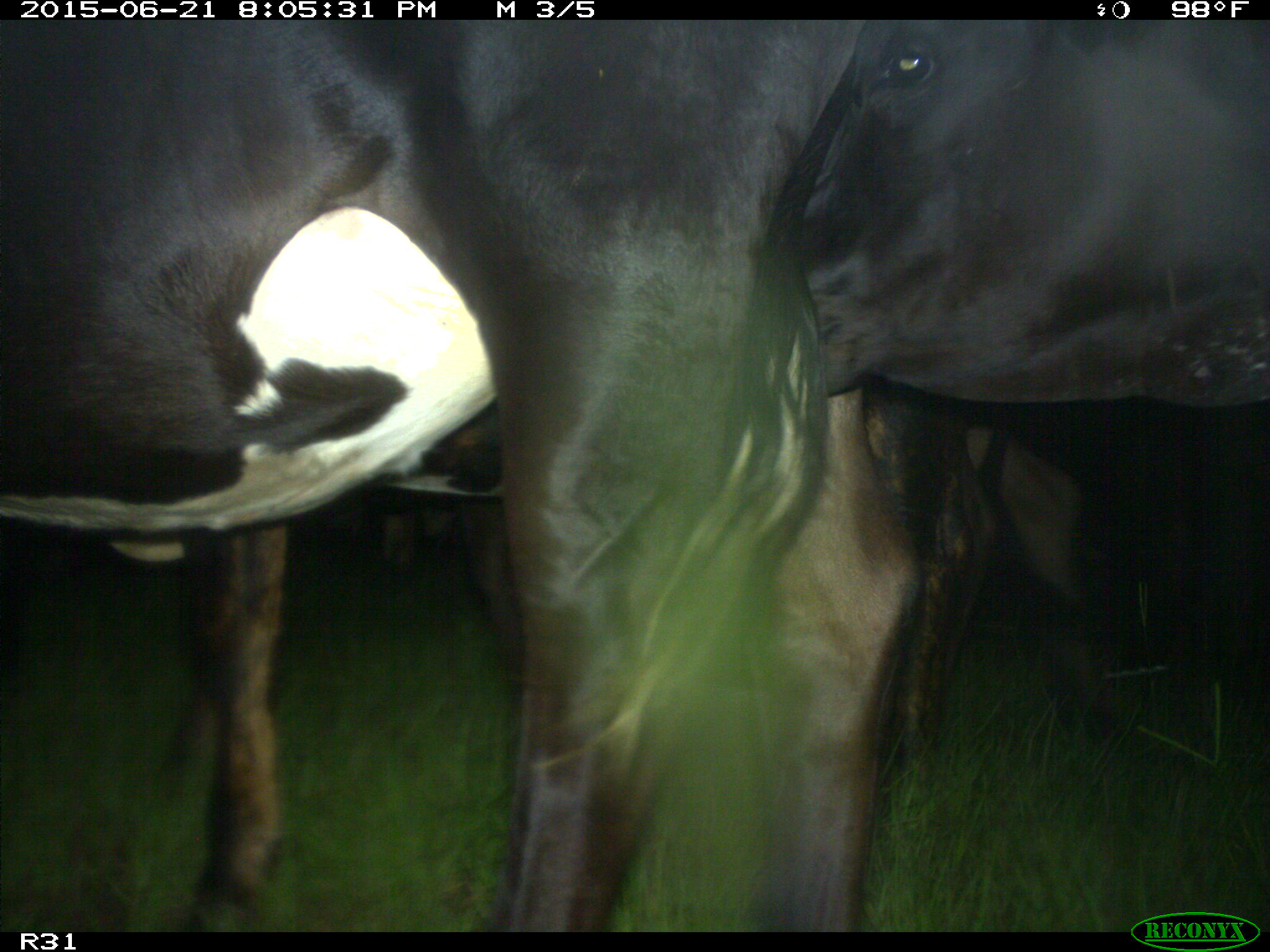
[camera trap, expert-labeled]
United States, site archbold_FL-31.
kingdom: Animalia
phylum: Chordata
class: Mammalia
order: Artiodactyla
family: Bovidae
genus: Bos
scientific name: Bos taurus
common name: domestic cow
Bos taurus (domestic cow).